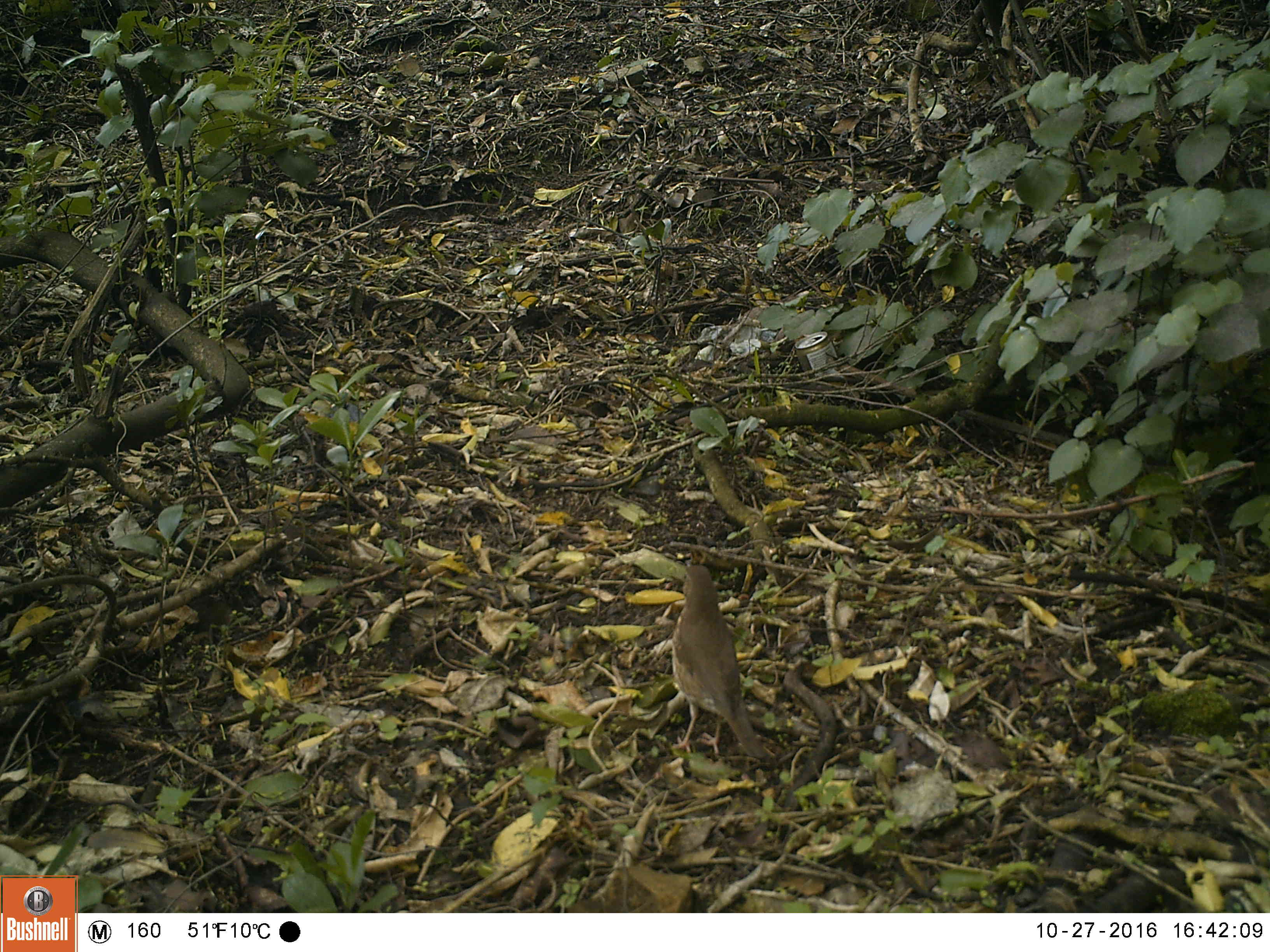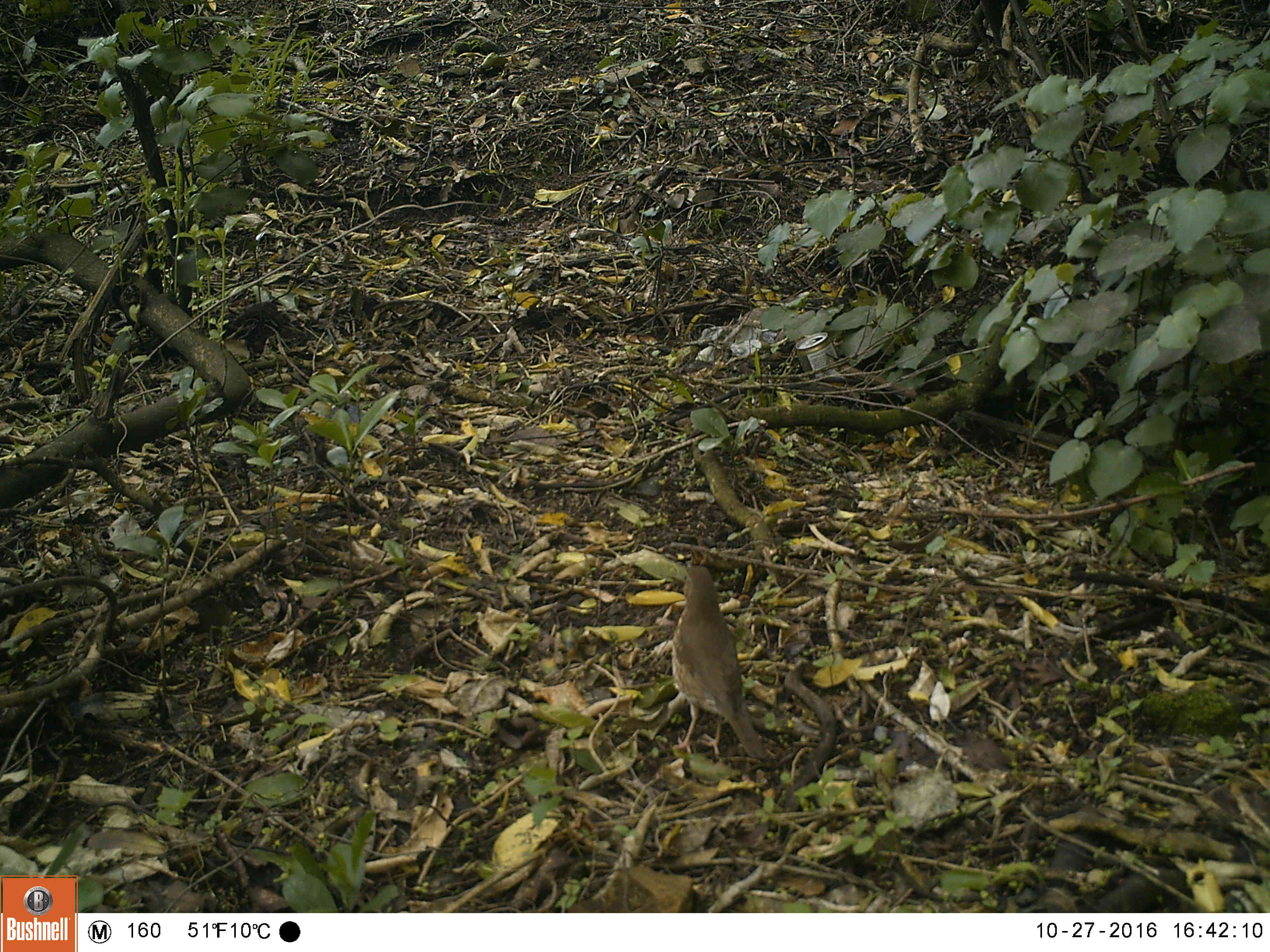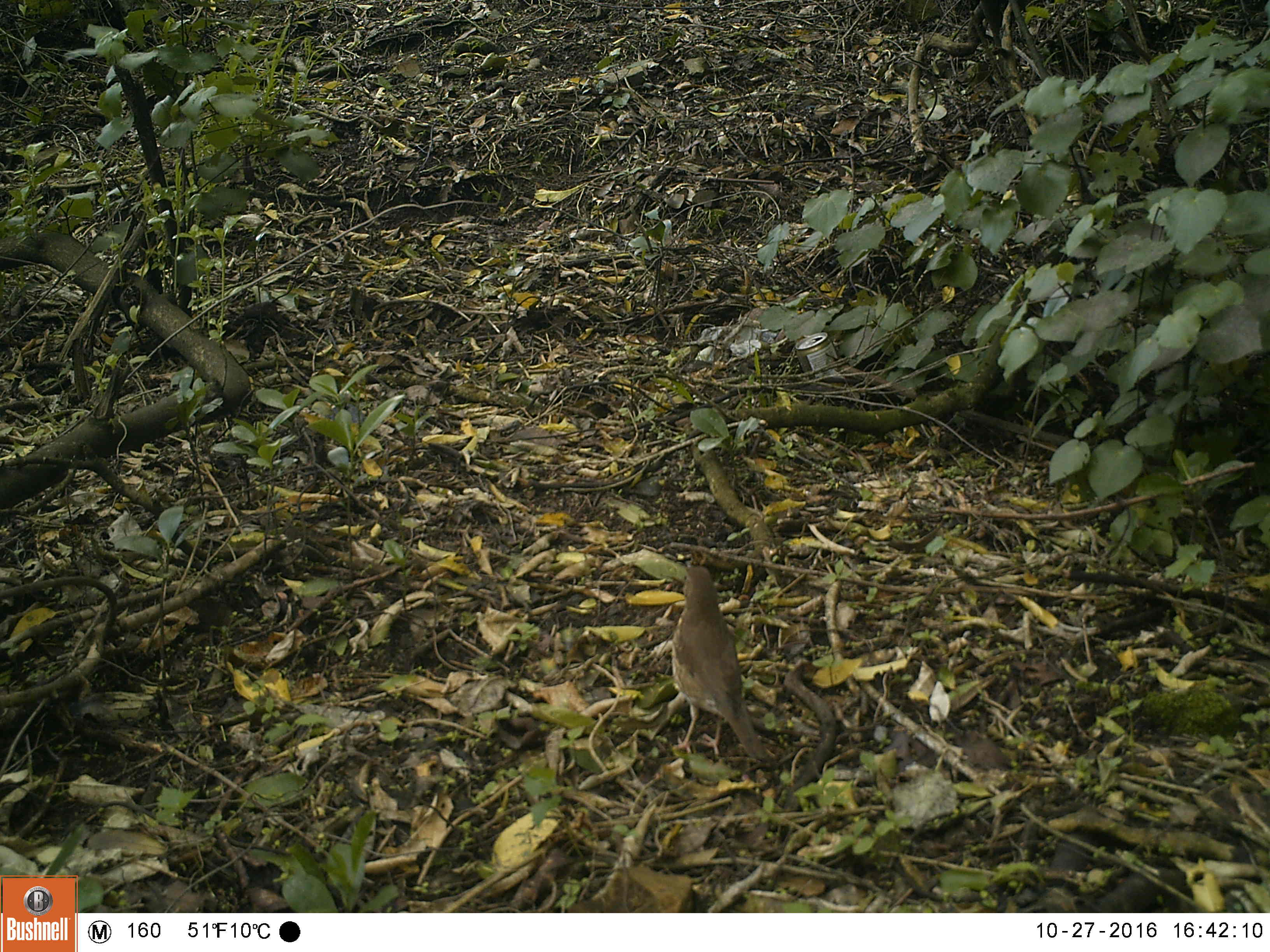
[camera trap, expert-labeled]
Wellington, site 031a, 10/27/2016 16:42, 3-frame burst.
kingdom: Animalia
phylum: Chordata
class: Aves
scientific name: Aves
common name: bird